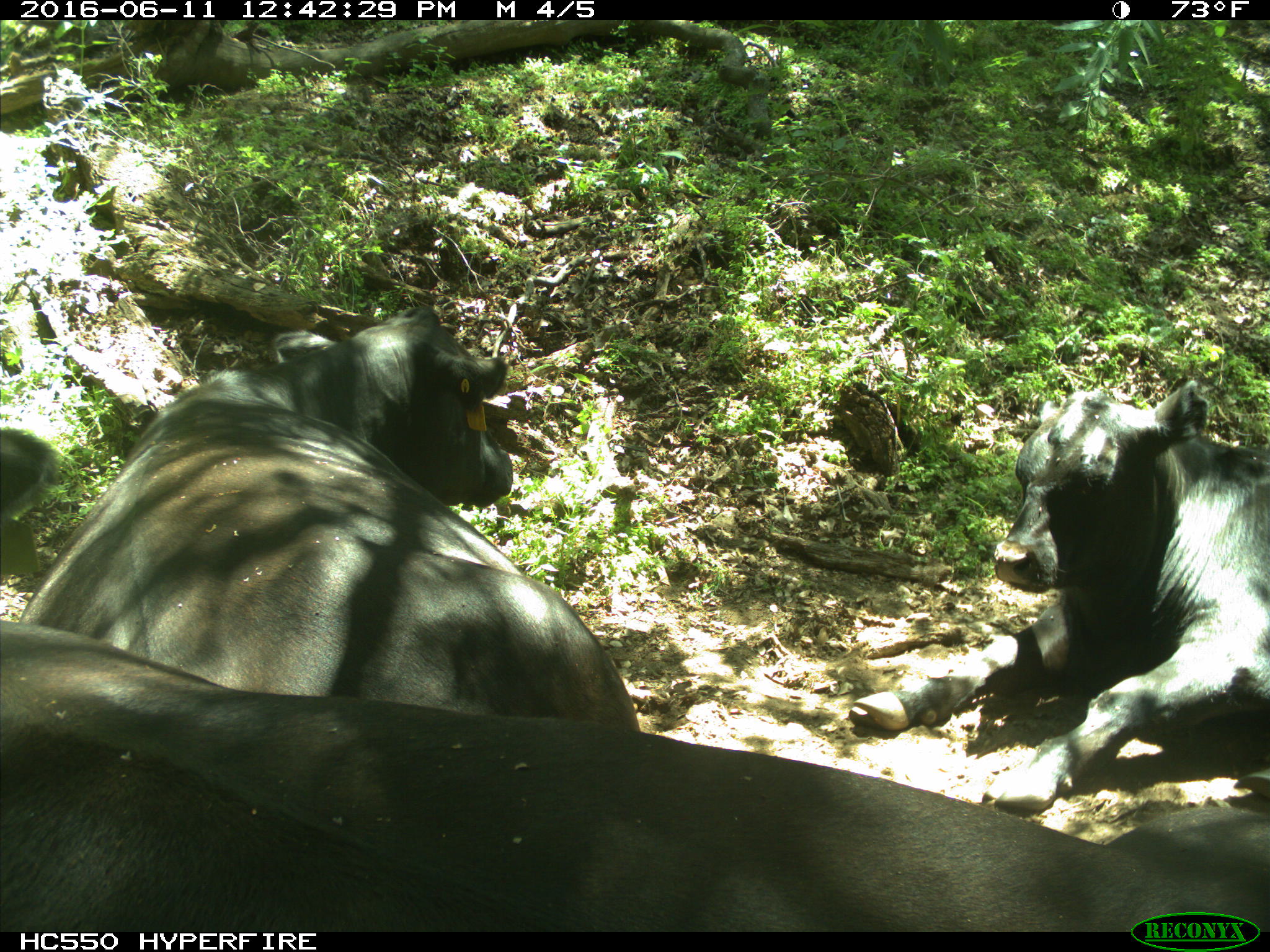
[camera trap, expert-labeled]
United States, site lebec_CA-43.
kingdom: Animalia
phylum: Chordata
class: Mammalia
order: Artiodactyla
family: Bovidae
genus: Bos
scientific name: Bos taurus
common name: domestic cow